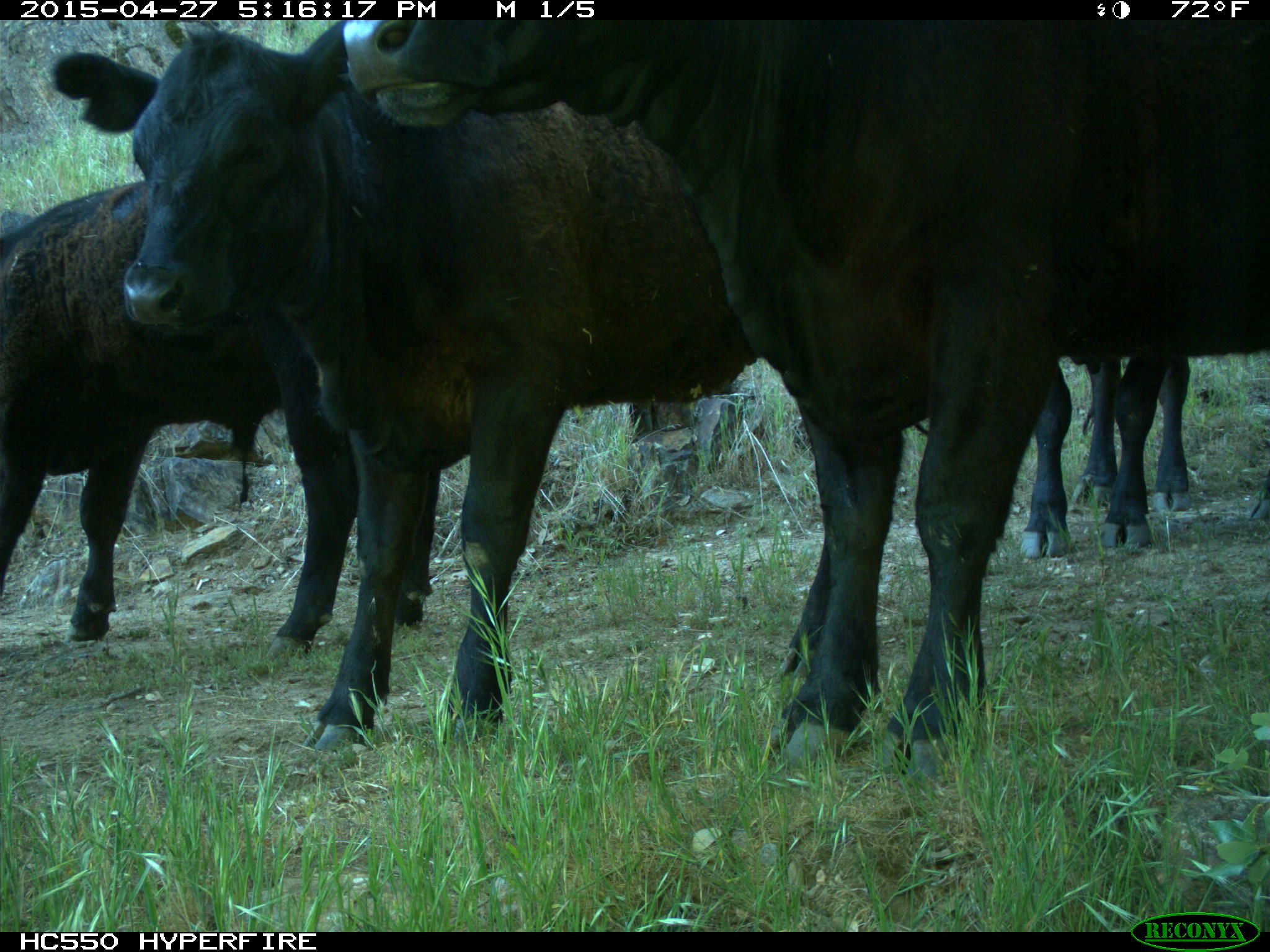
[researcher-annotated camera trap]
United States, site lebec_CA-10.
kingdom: Animalia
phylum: Chordata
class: Mammalia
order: Artiodactyla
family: Bovidae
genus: Bos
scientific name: Bos taurus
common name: domestic cow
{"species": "Bos taurus (domestic cow)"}